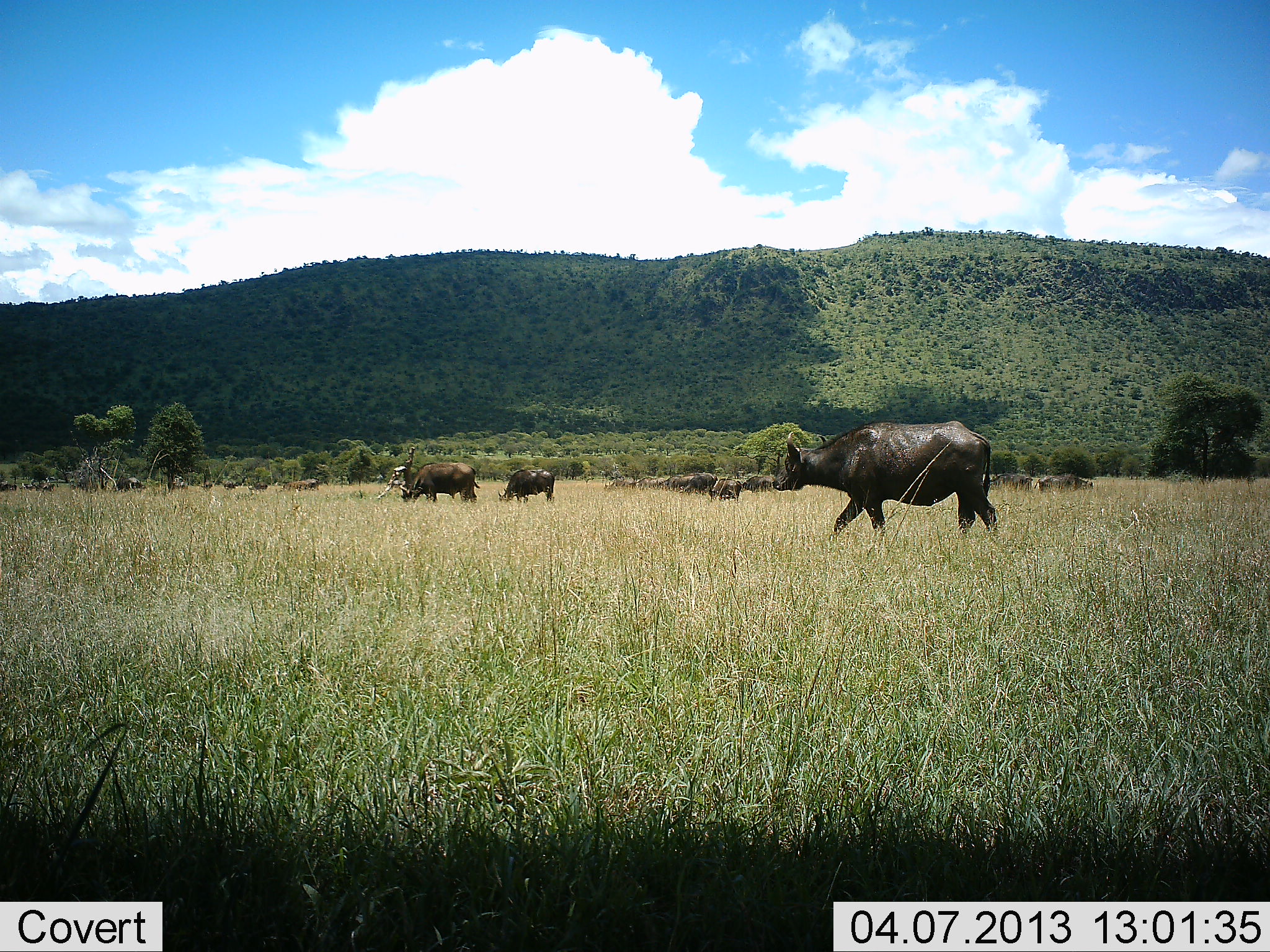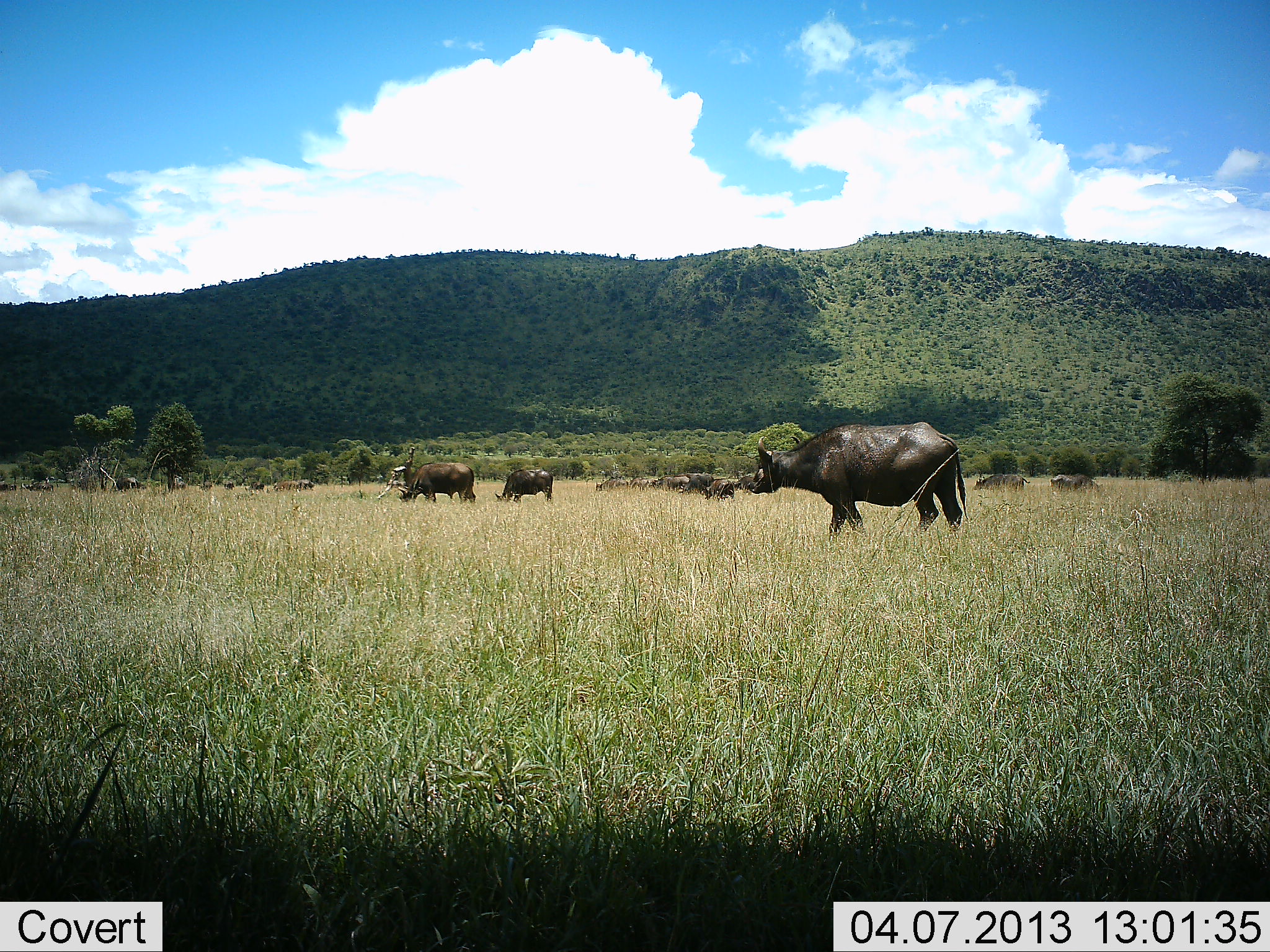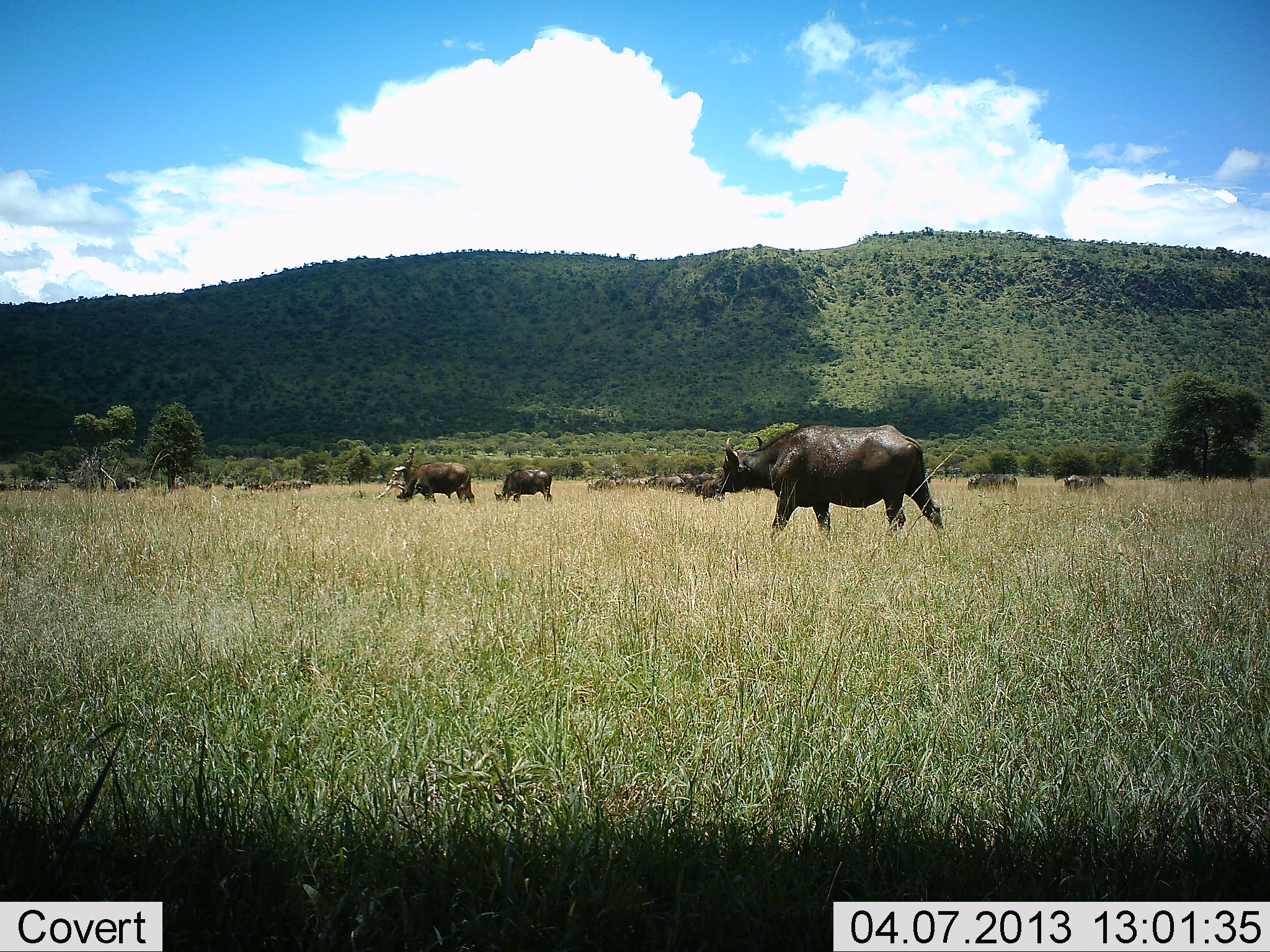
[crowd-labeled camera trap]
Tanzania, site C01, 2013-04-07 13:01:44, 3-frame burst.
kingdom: Animalia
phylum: Chordata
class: Mammalia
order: Artiodactyla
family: Bovidae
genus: Syncerus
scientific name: Syncerus caffer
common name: cape buffalo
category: buffalo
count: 11-50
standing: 20%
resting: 10%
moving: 100%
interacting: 10%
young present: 0%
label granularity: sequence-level